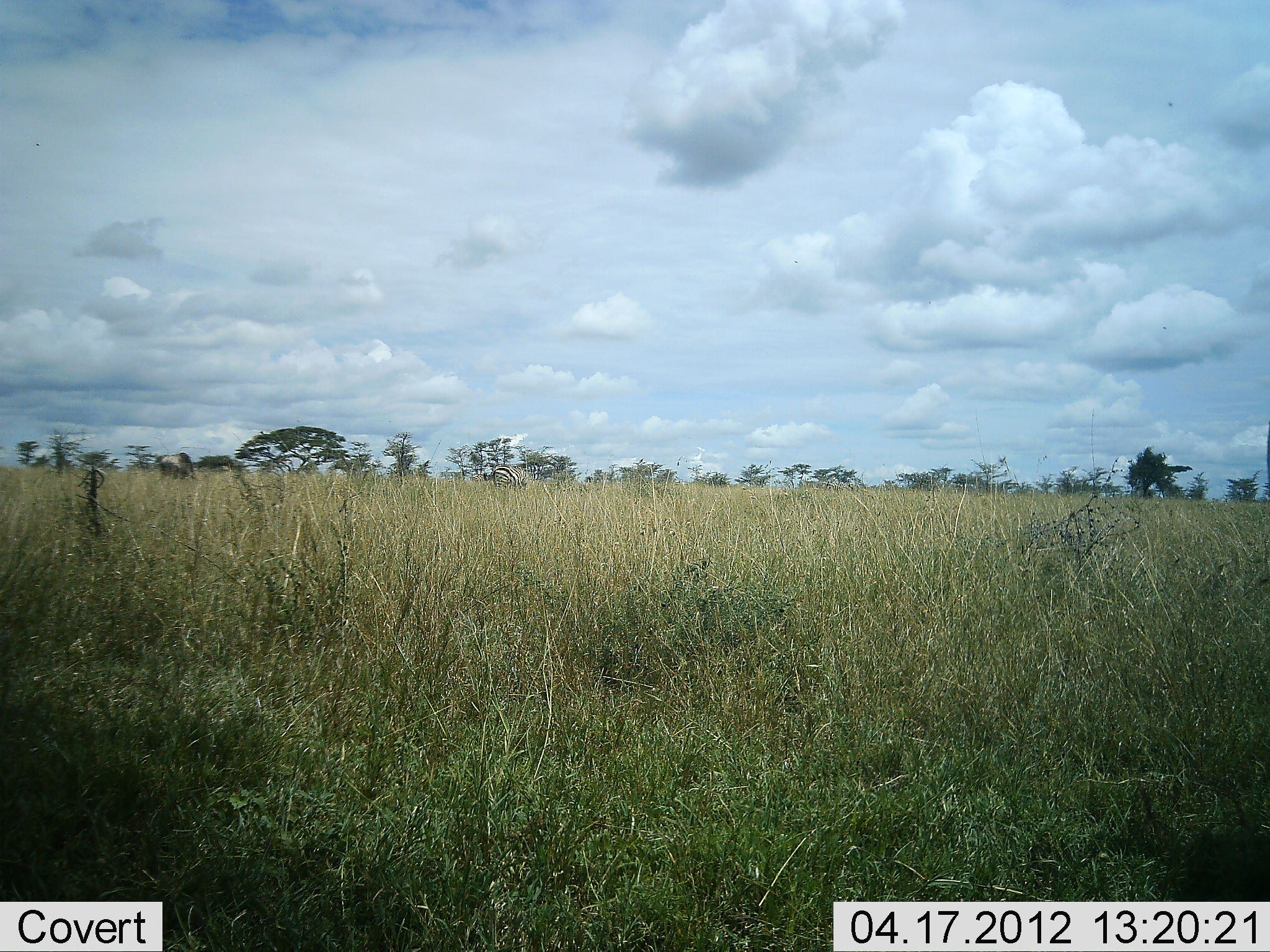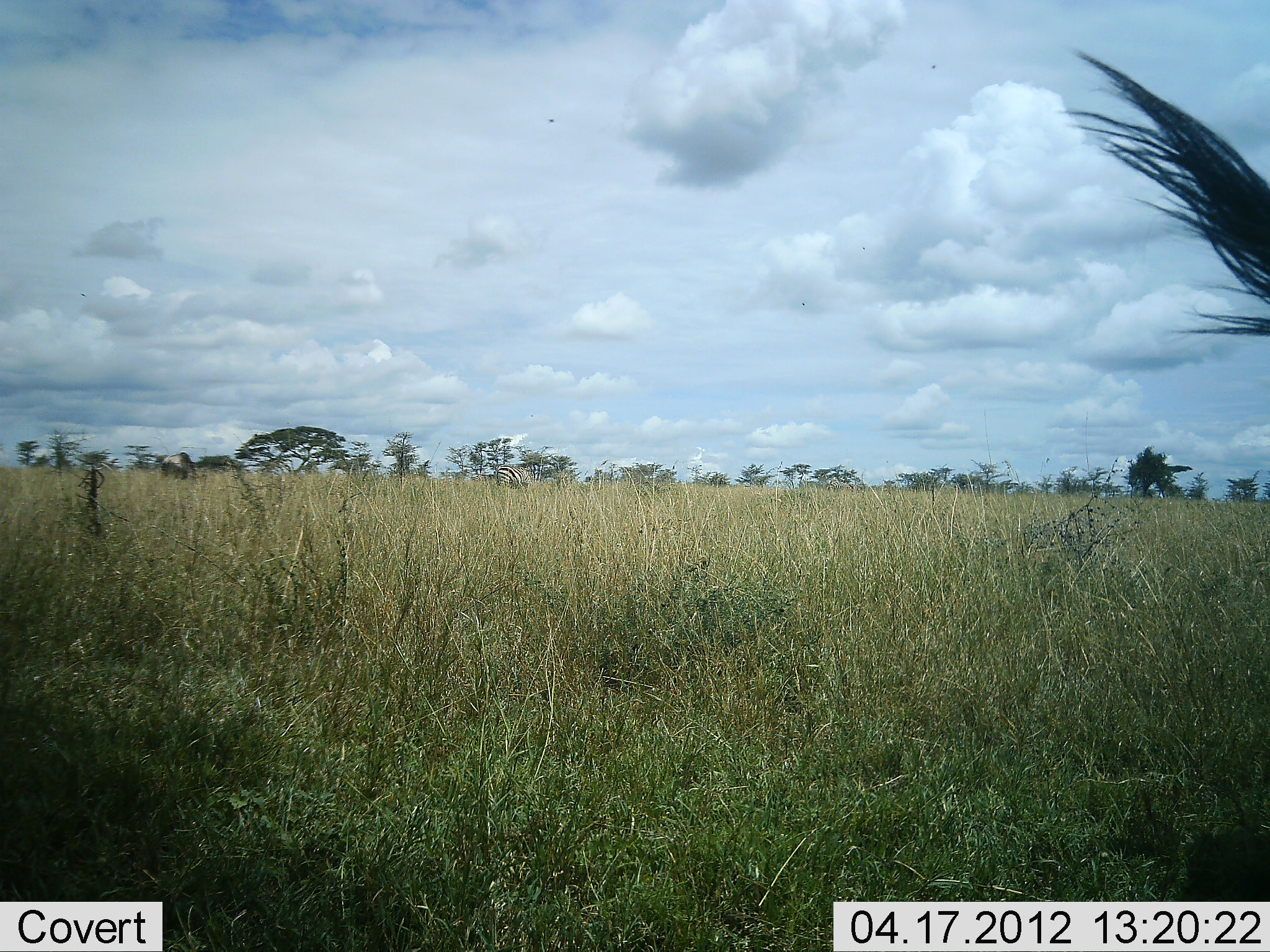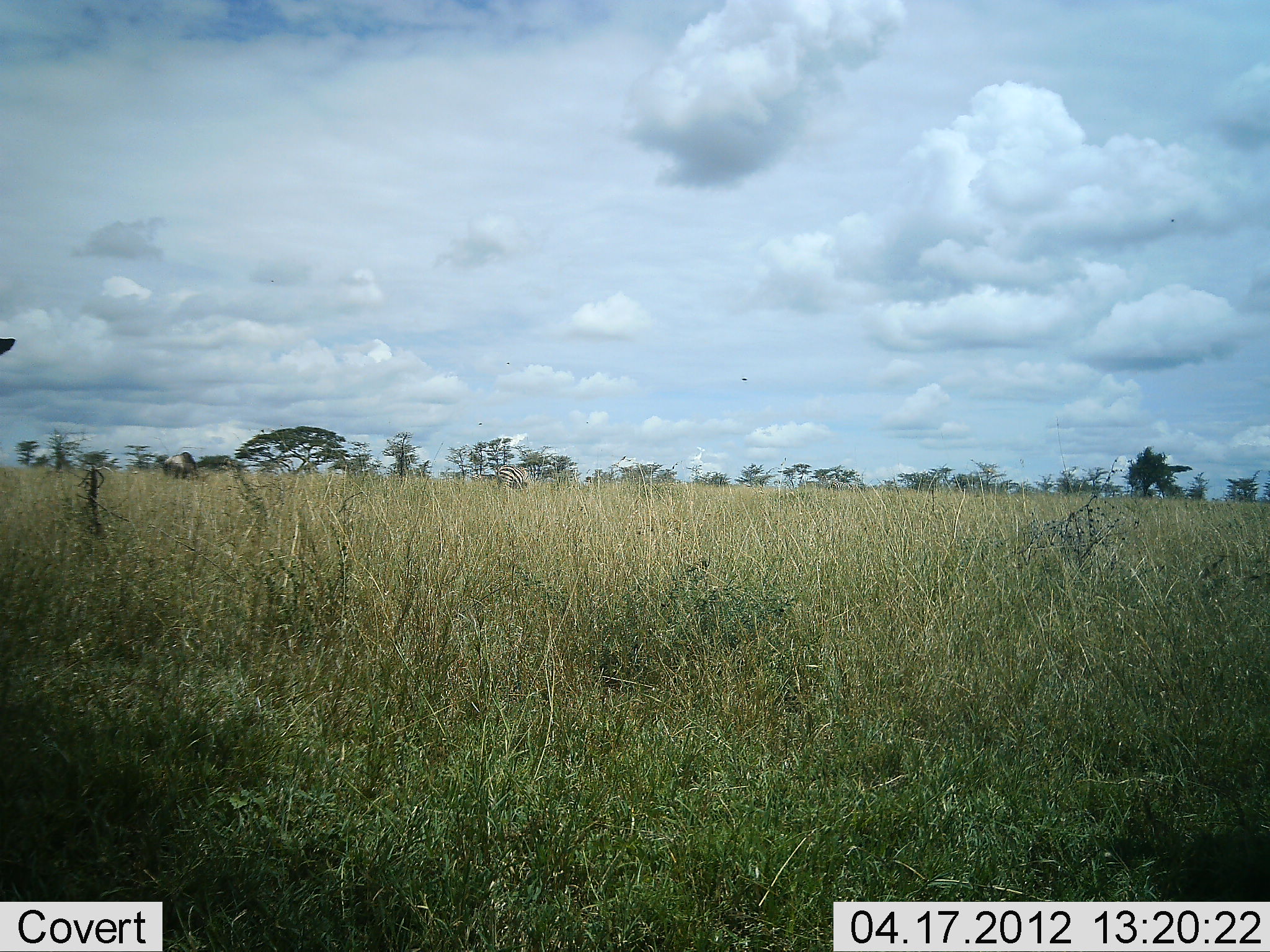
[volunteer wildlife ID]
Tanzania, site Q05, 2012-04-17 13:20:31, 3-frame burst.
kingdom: Animalia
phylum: Chordata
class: Mammalia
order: Artiodactyla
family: Bovidae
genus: Connochaetes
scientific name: Connochaetes taurinus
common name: blue wildebeest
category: wildebeest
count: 2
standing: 78%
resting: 6%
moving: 17%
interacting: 0%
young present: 0%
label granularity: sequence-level